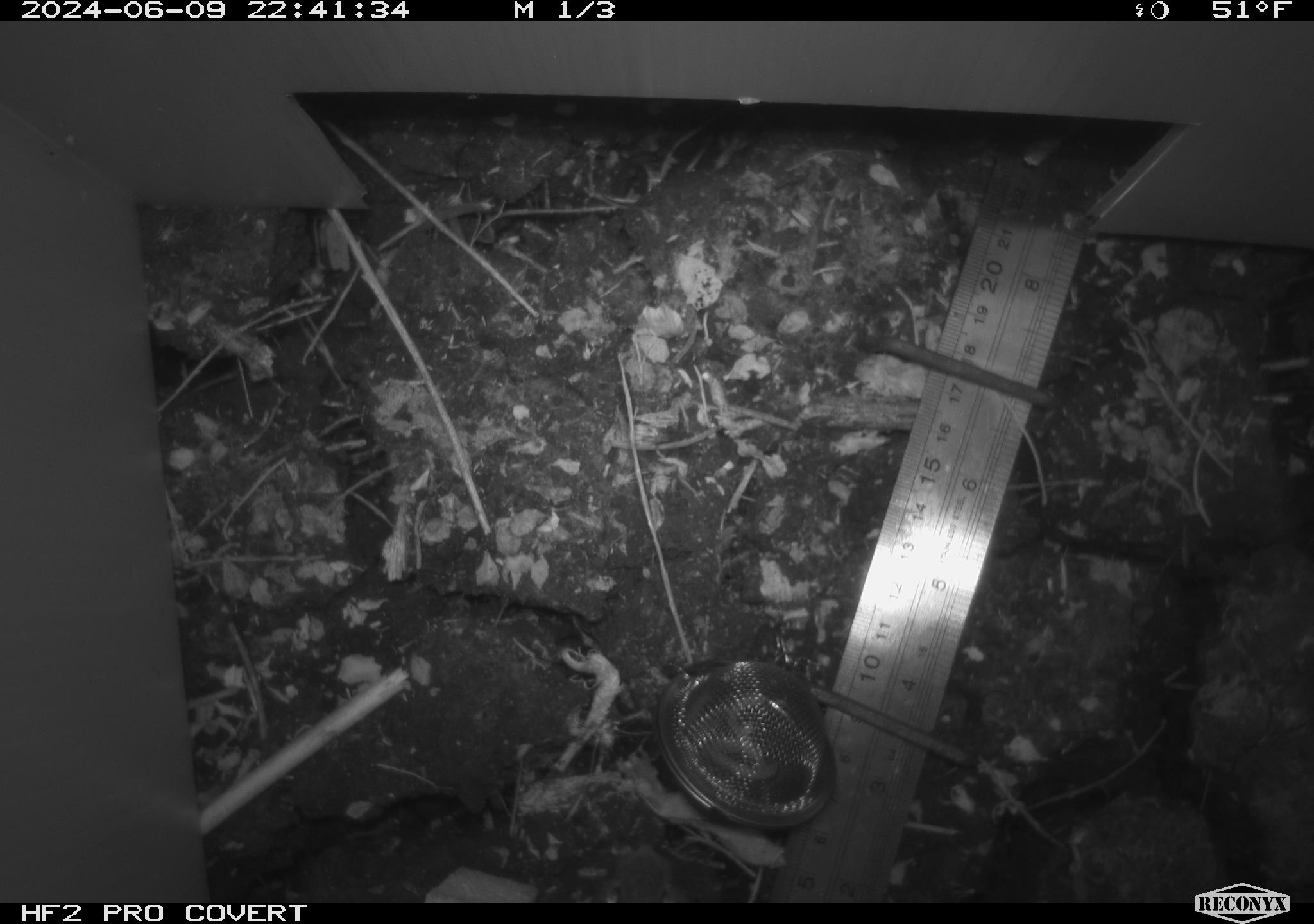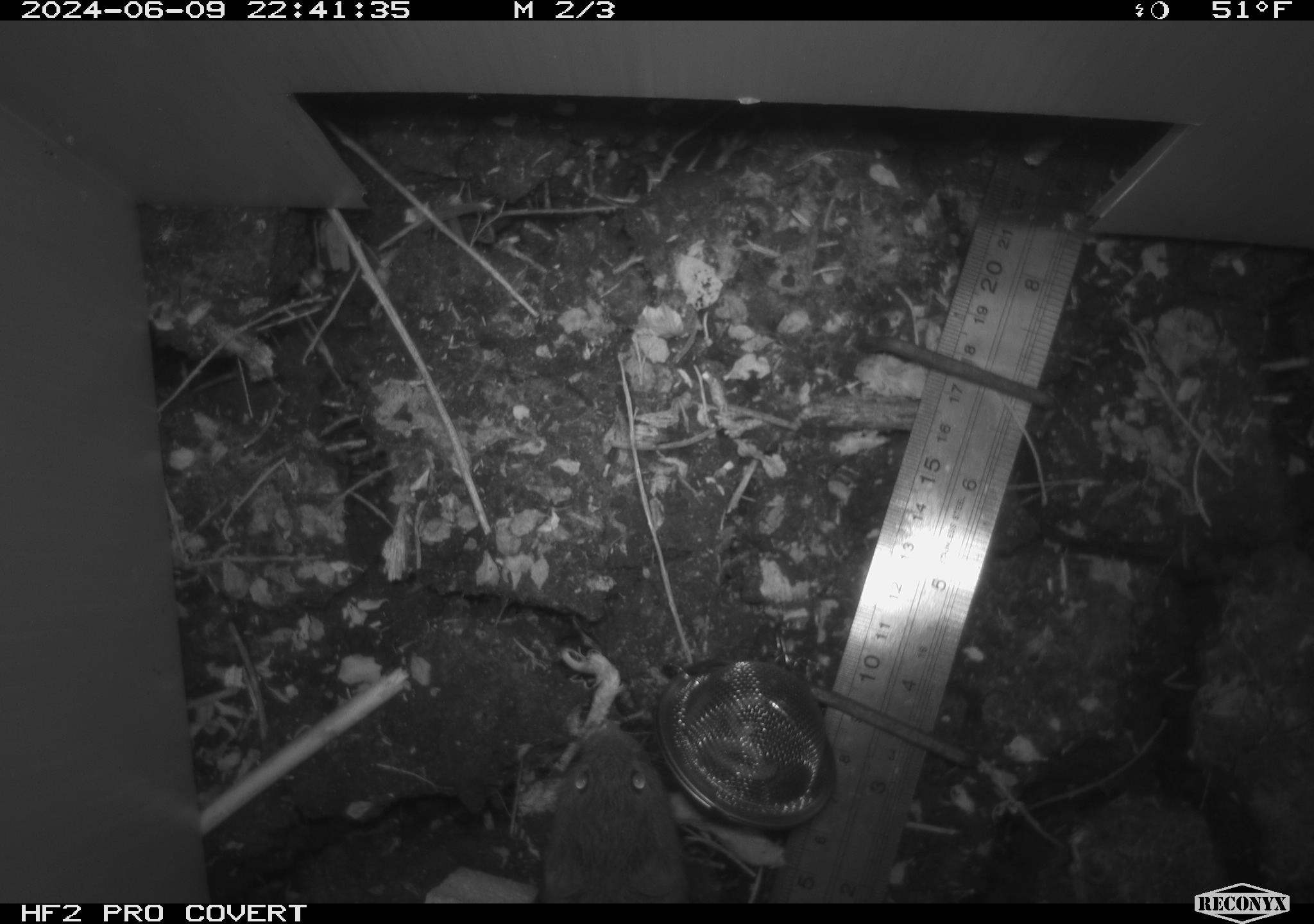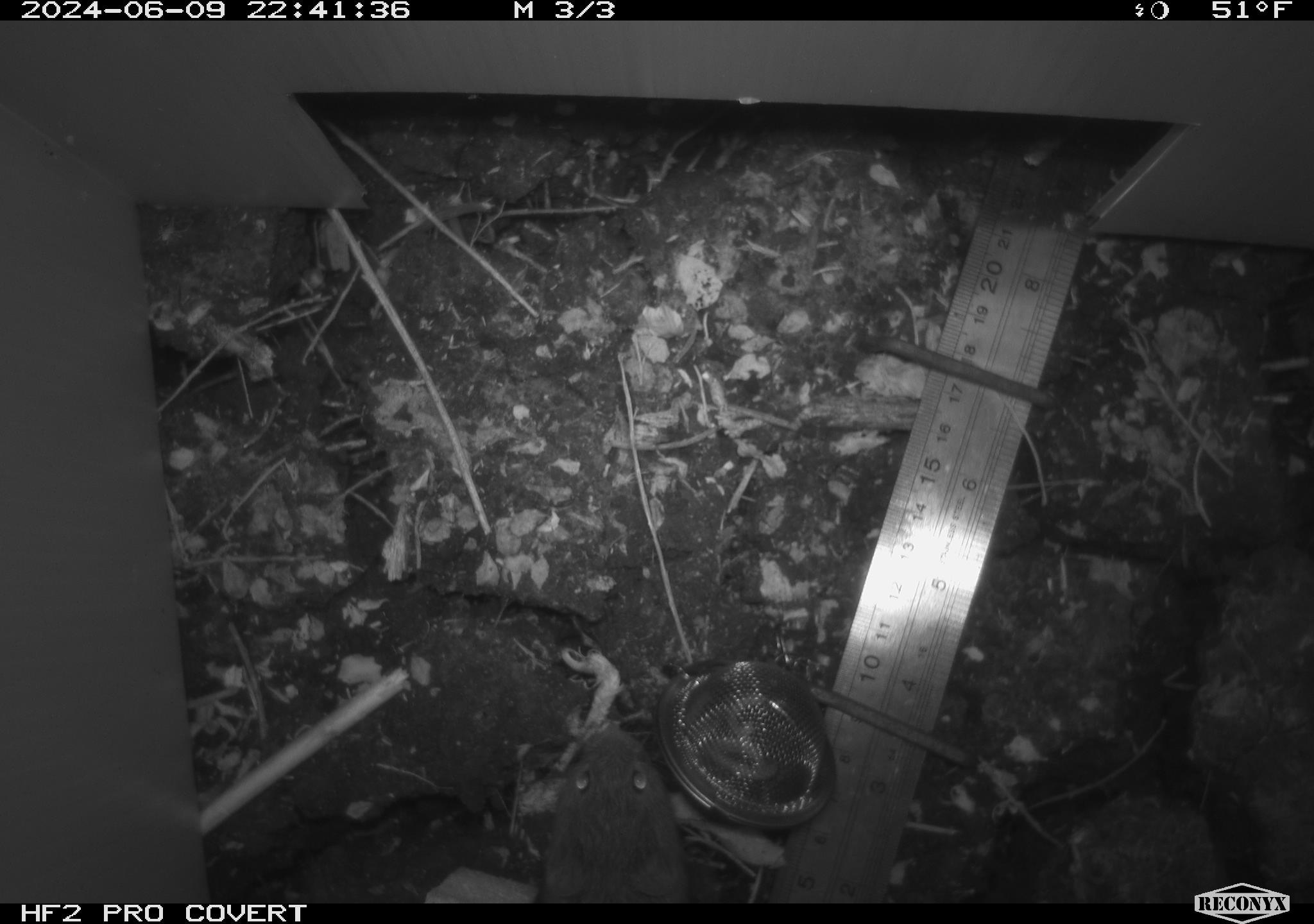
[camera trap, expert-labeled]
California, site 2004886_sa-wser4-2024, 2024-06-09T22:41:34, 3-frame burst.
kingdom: Animalia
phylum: Chordata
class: Mammalia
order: Rodentia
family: Cricetidae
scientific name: Arvicolinae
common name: voles, lemmings, and muskrats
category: arvicolinae subfamily